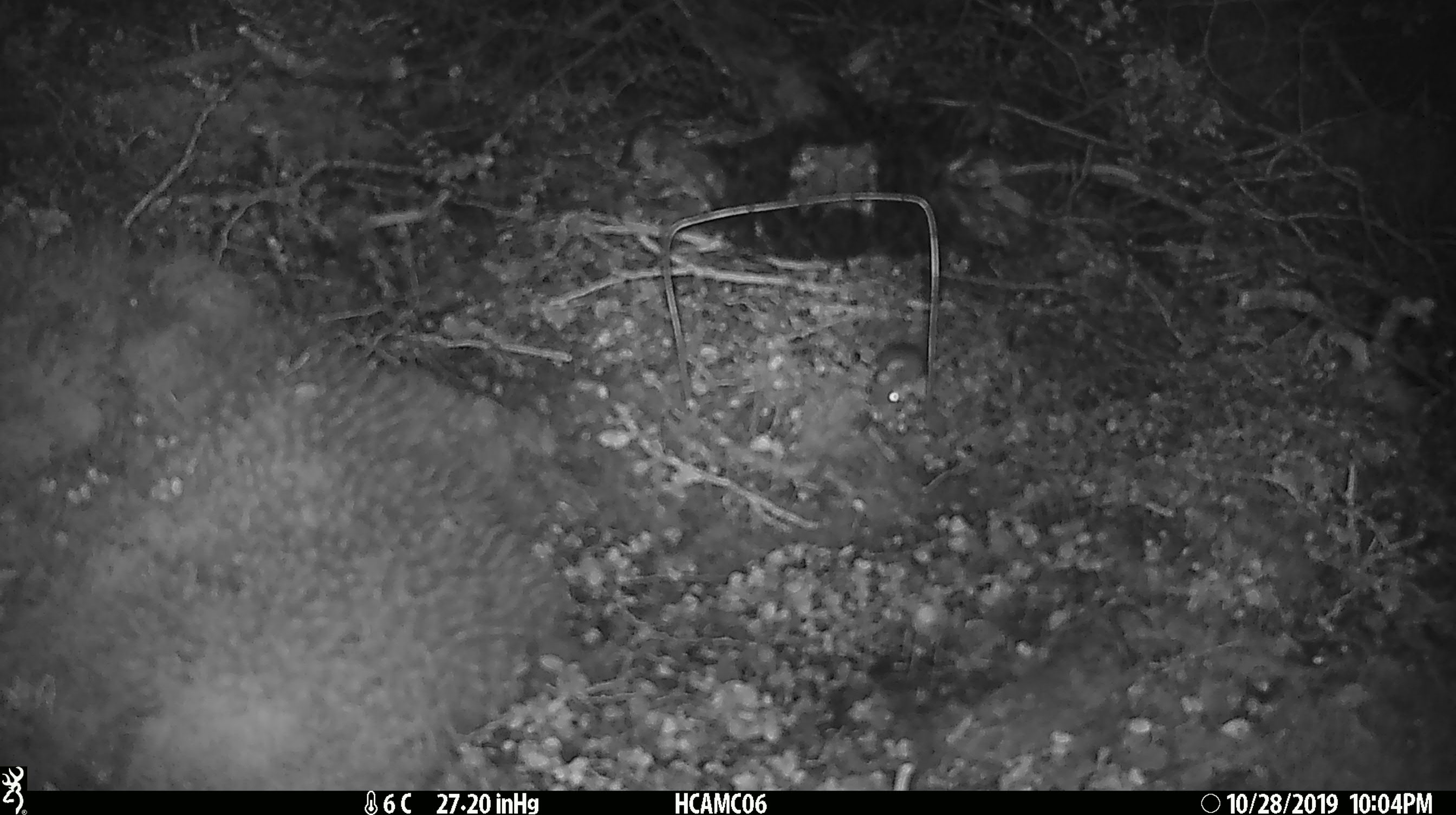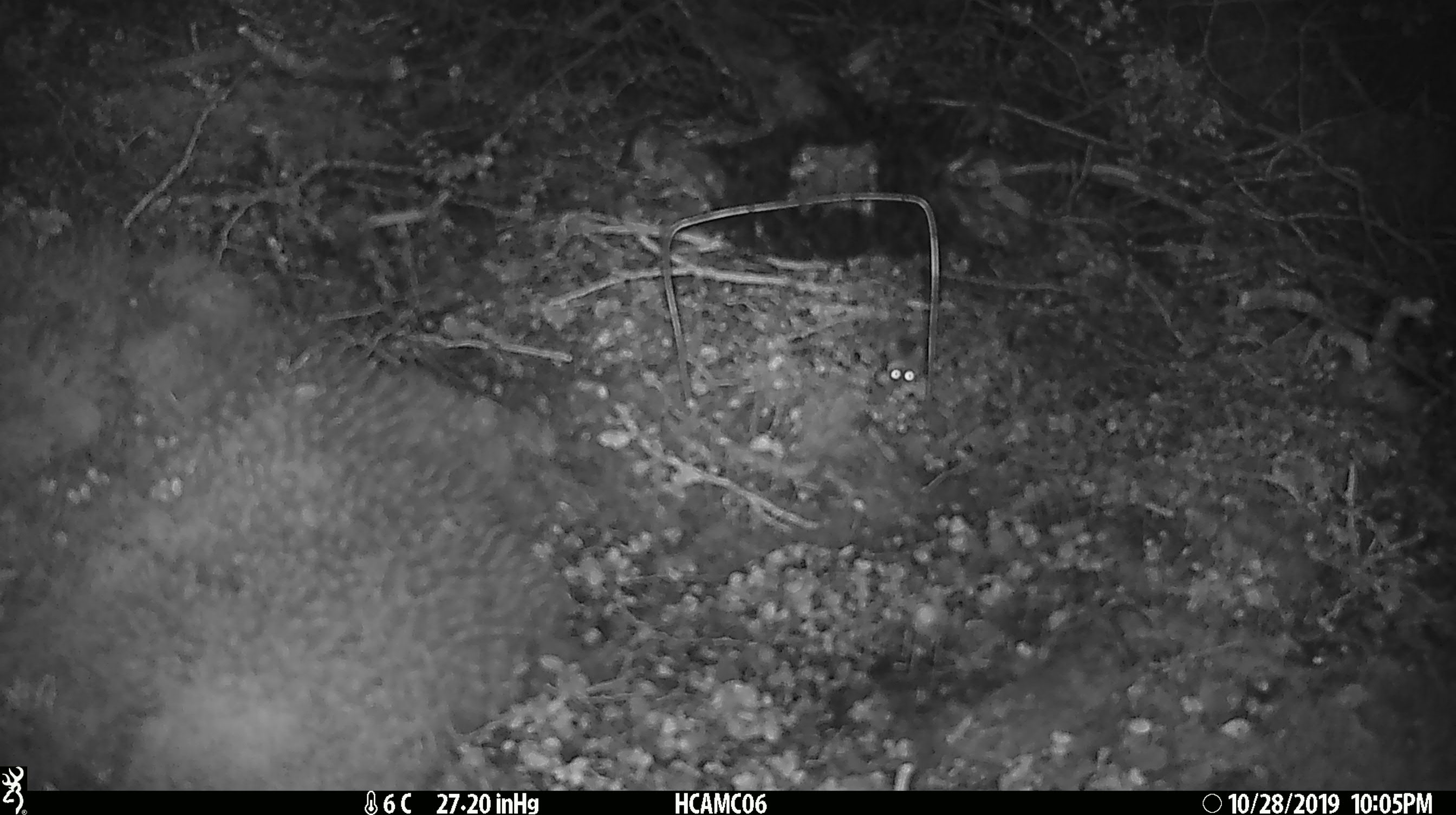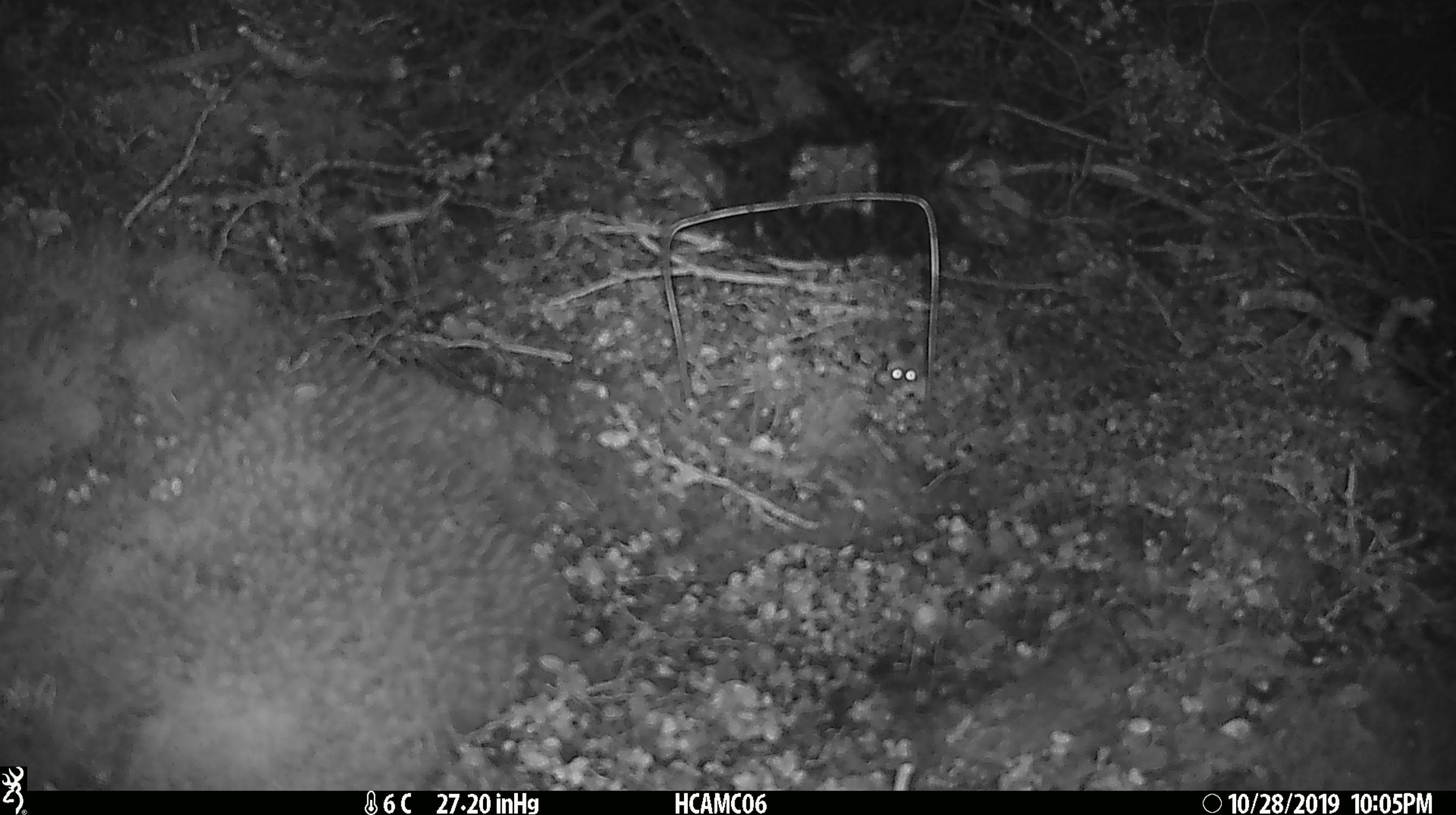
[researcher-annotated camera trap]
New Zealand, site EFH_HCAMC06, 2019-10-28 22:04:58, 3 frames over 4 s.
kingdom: Animalia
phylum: Chordata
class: Mammalia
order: Rodentia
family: Muridae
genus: Mus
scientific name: Mus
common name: mouse